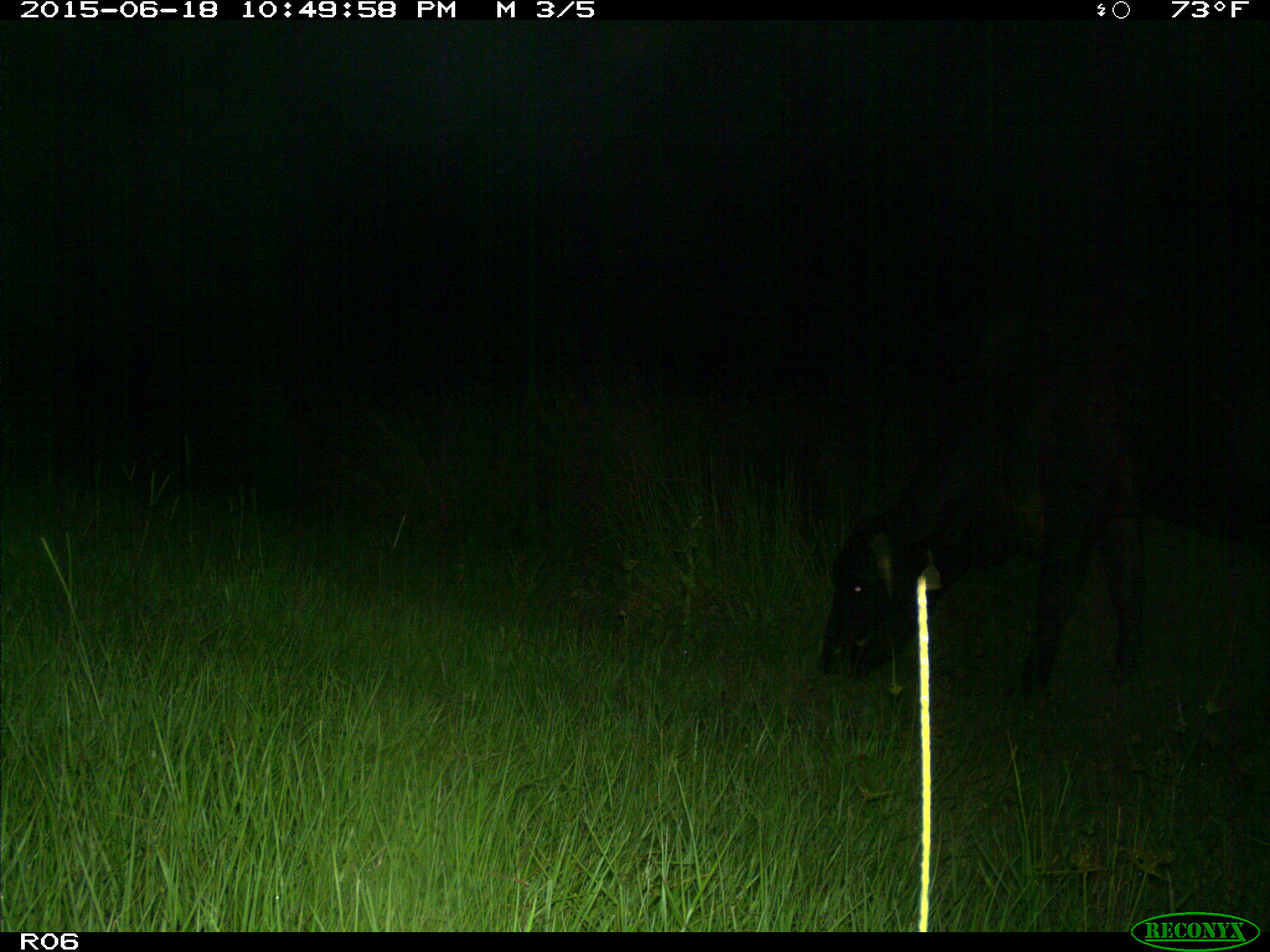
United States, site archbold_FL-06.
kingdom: Animalia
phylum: Chordata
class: Mammalia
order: Artiodactyla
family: Bovidae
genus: Bos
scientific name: Bos taurus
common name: domestic cow